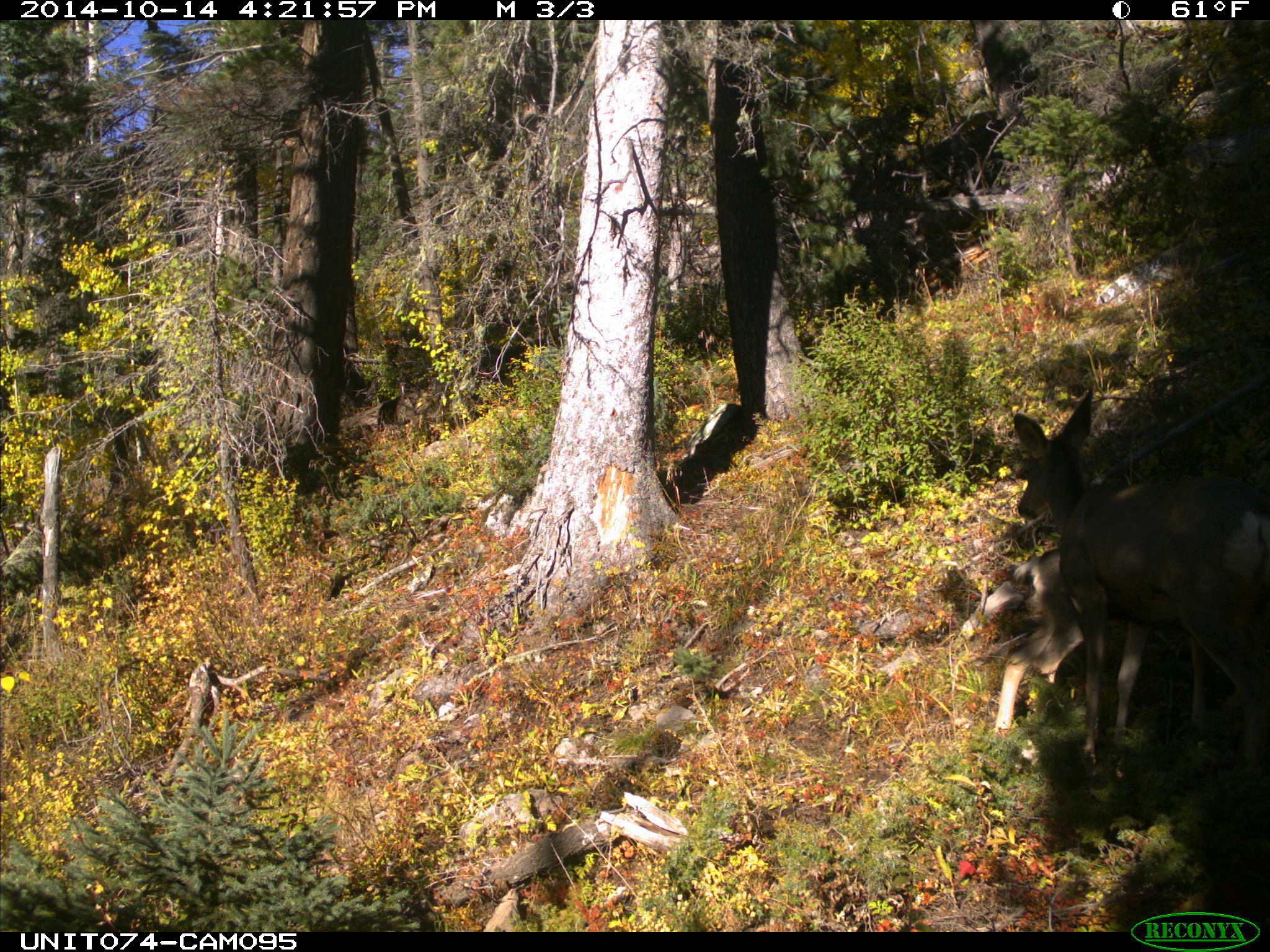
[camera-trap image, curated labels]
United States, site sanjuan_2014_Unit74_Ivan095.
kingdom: Animalia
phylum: Chordata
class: Mammalia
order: Artiodactyla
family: Cervidae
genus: Odocoileus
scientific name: Odocoileus hemionus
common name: mule deer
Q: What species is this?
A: Odocoileus hemionus (mule deer).